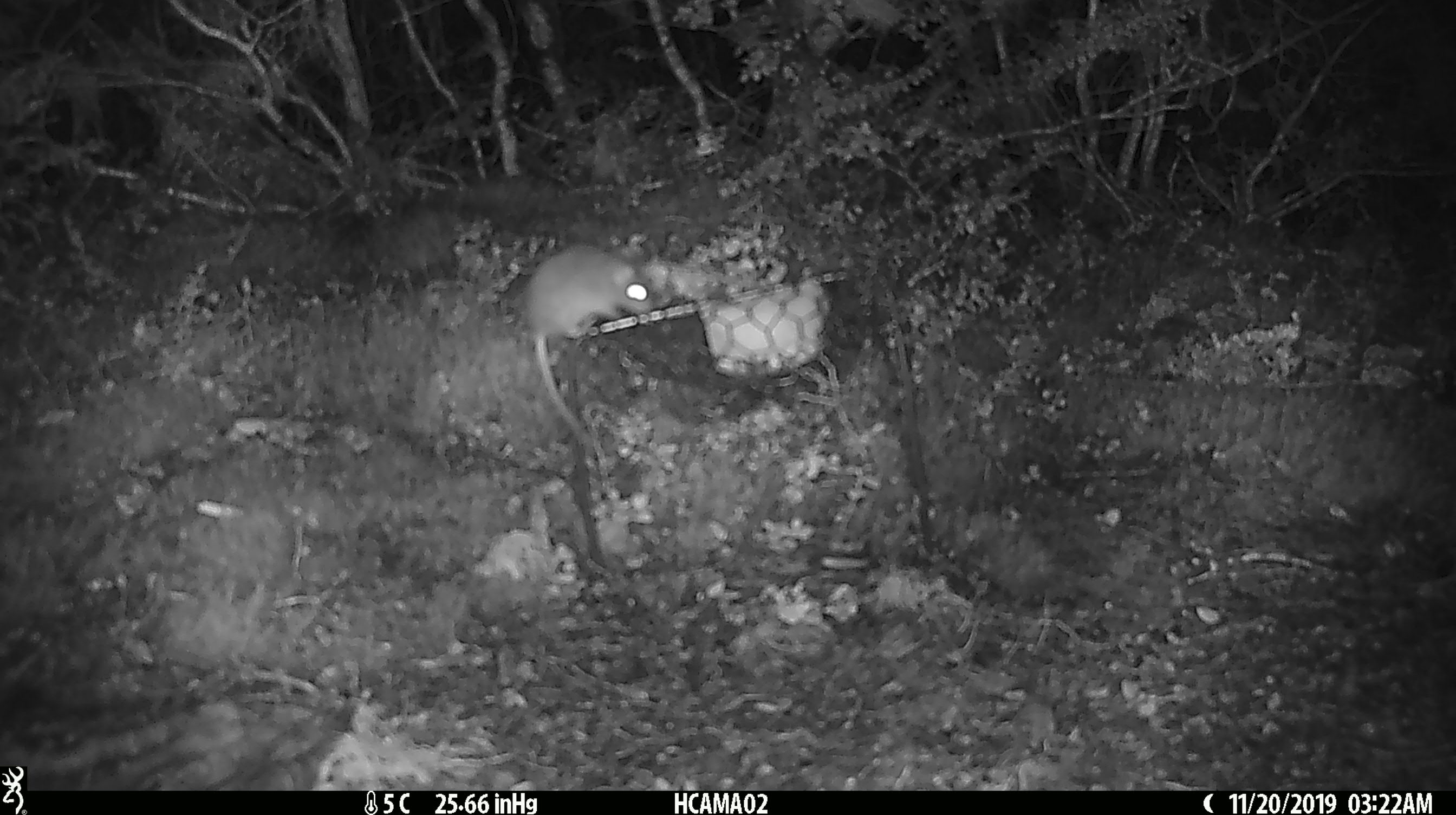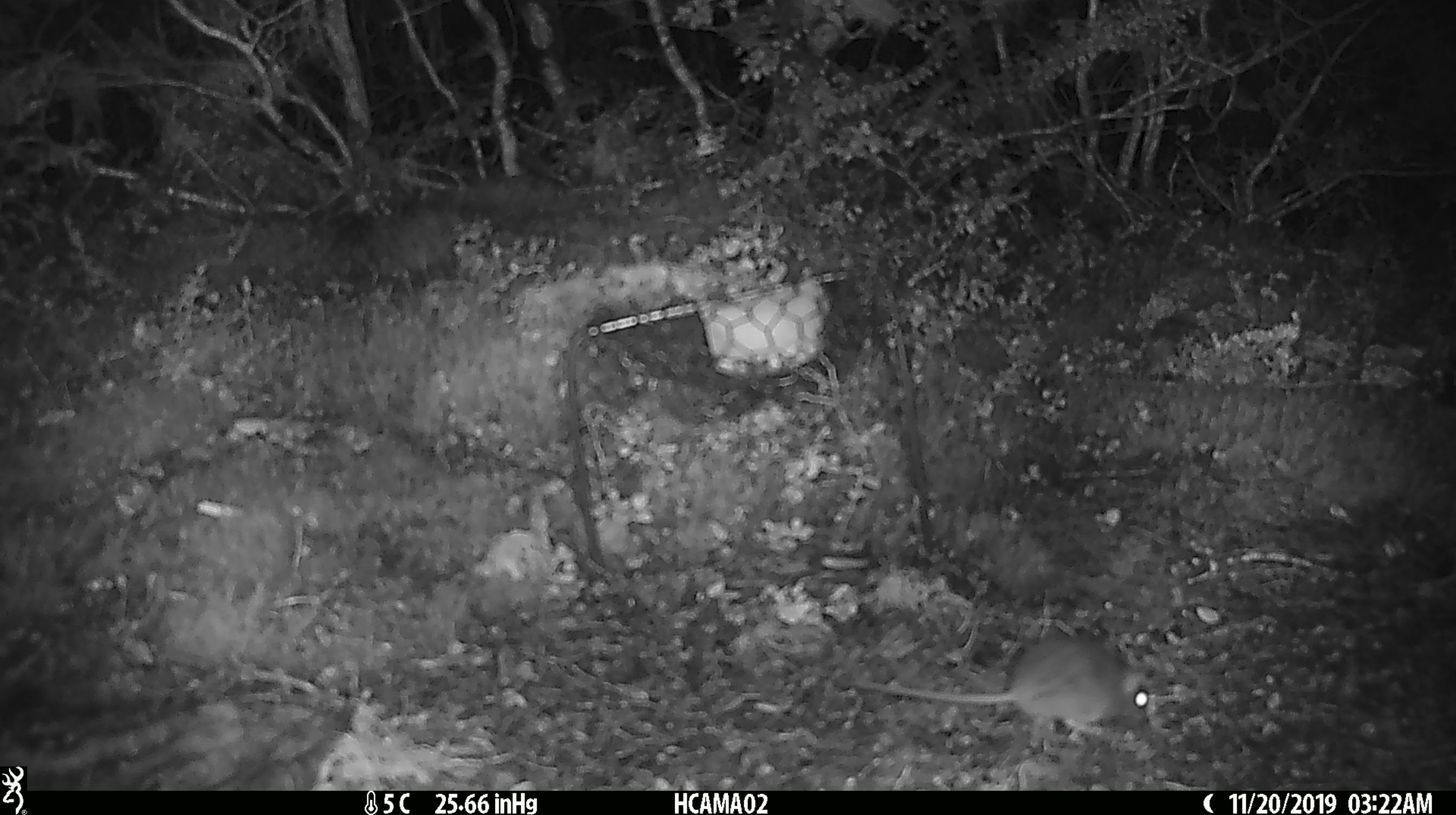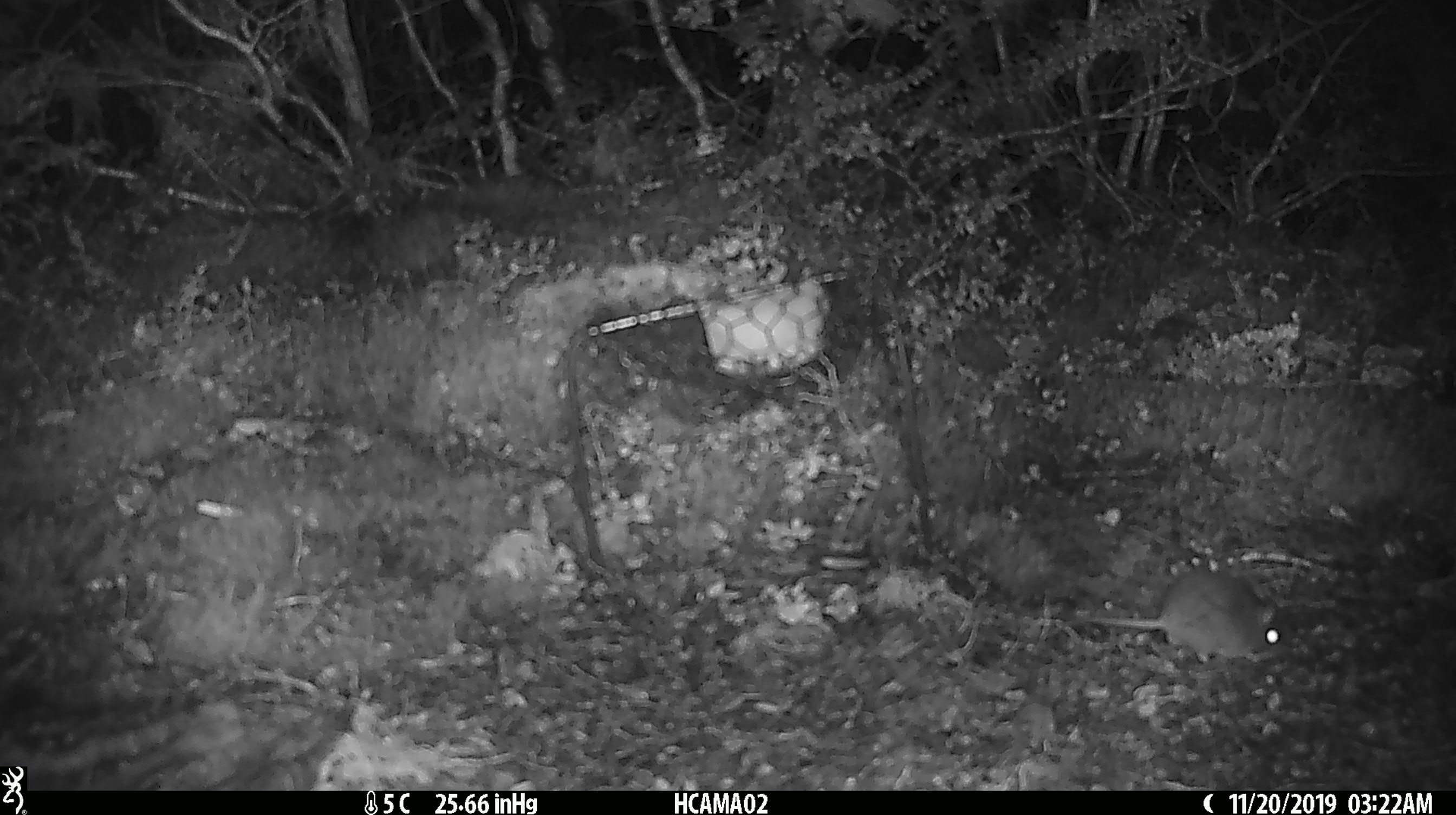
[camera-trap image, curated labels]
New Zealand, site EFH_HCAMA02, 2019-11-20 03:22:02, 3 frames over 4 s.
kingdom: Animalia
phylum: Chordata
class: Mammalia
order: Rodentia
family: Muridae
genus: Mus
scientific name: Mus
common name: mouse